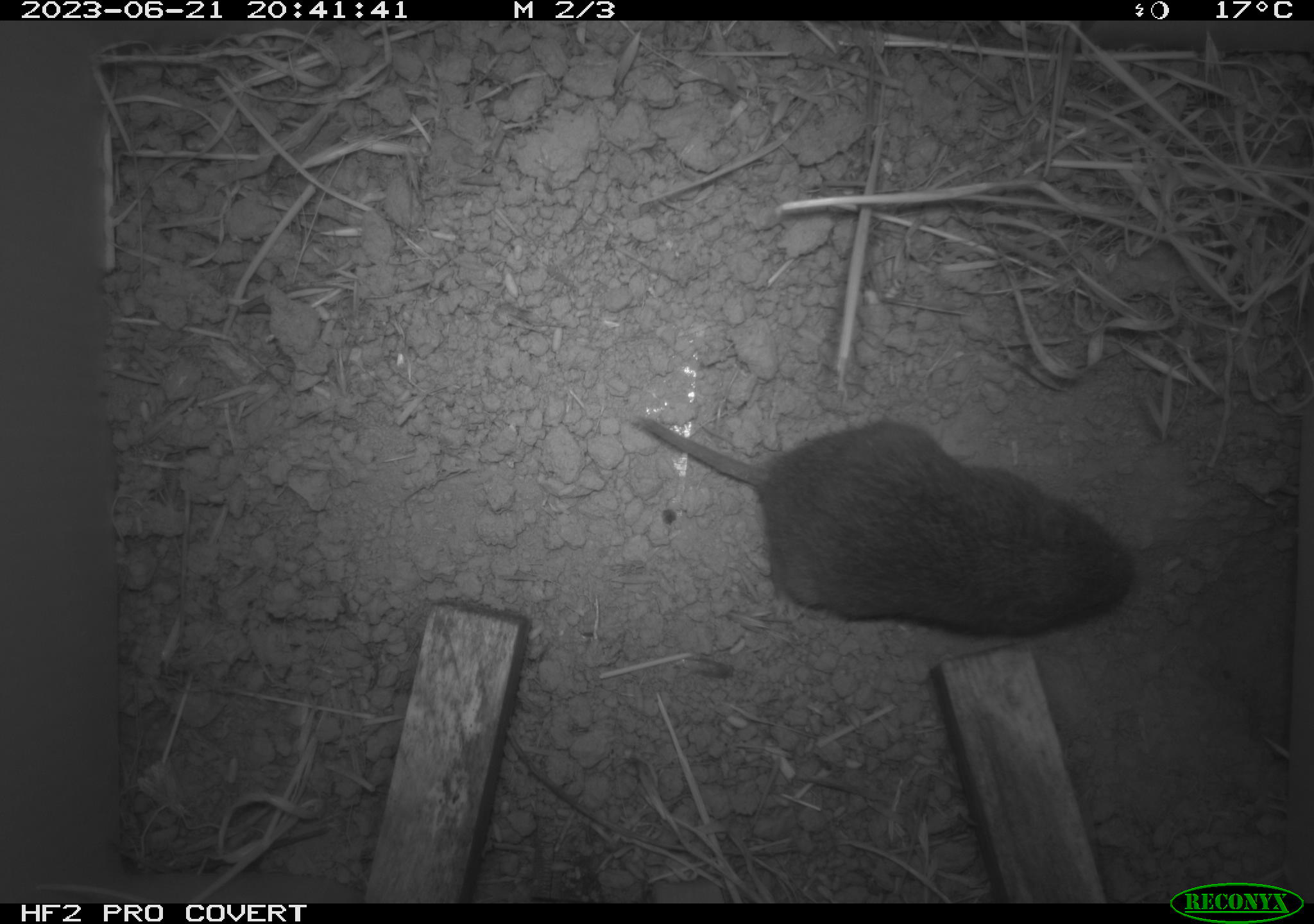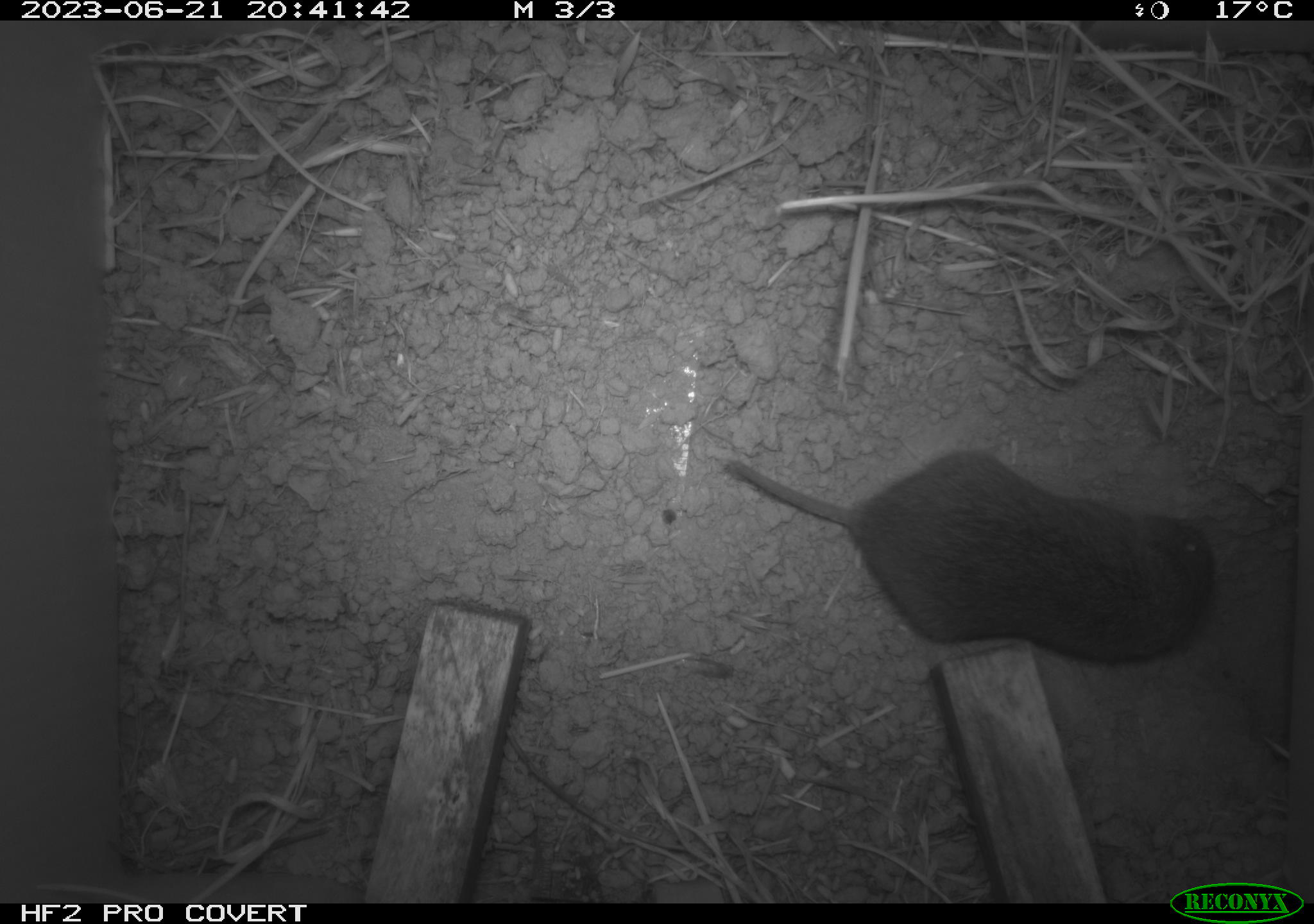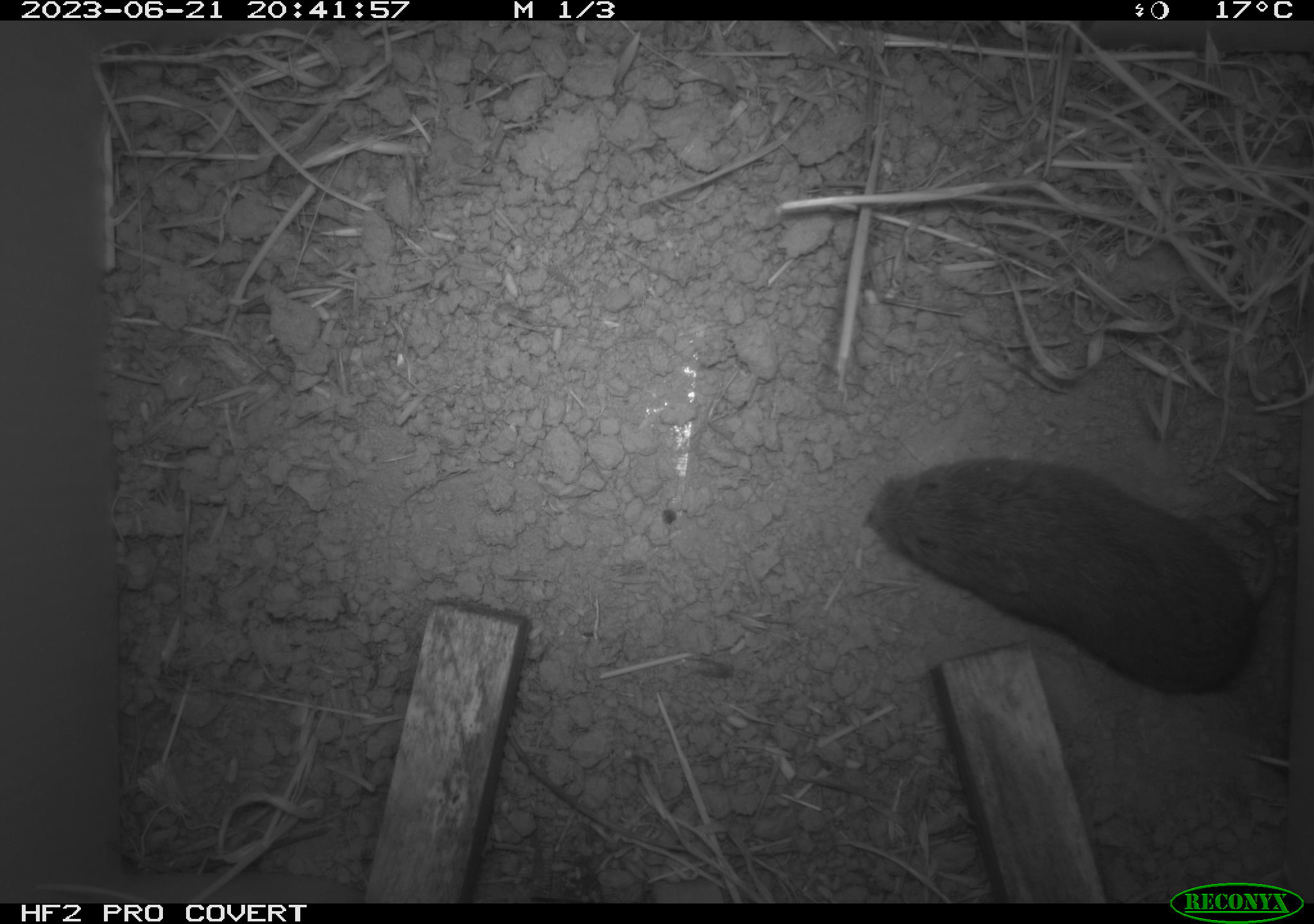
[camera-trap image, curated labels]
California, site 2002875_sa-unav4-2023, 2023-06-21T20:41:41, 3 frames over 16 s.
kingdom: Animalia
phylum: Chordata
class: Mammalia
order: Rodentia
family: Cricetidae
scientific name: Arvicolinae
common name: voles, lemmings, and muskrats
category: arvicolinae subfamily